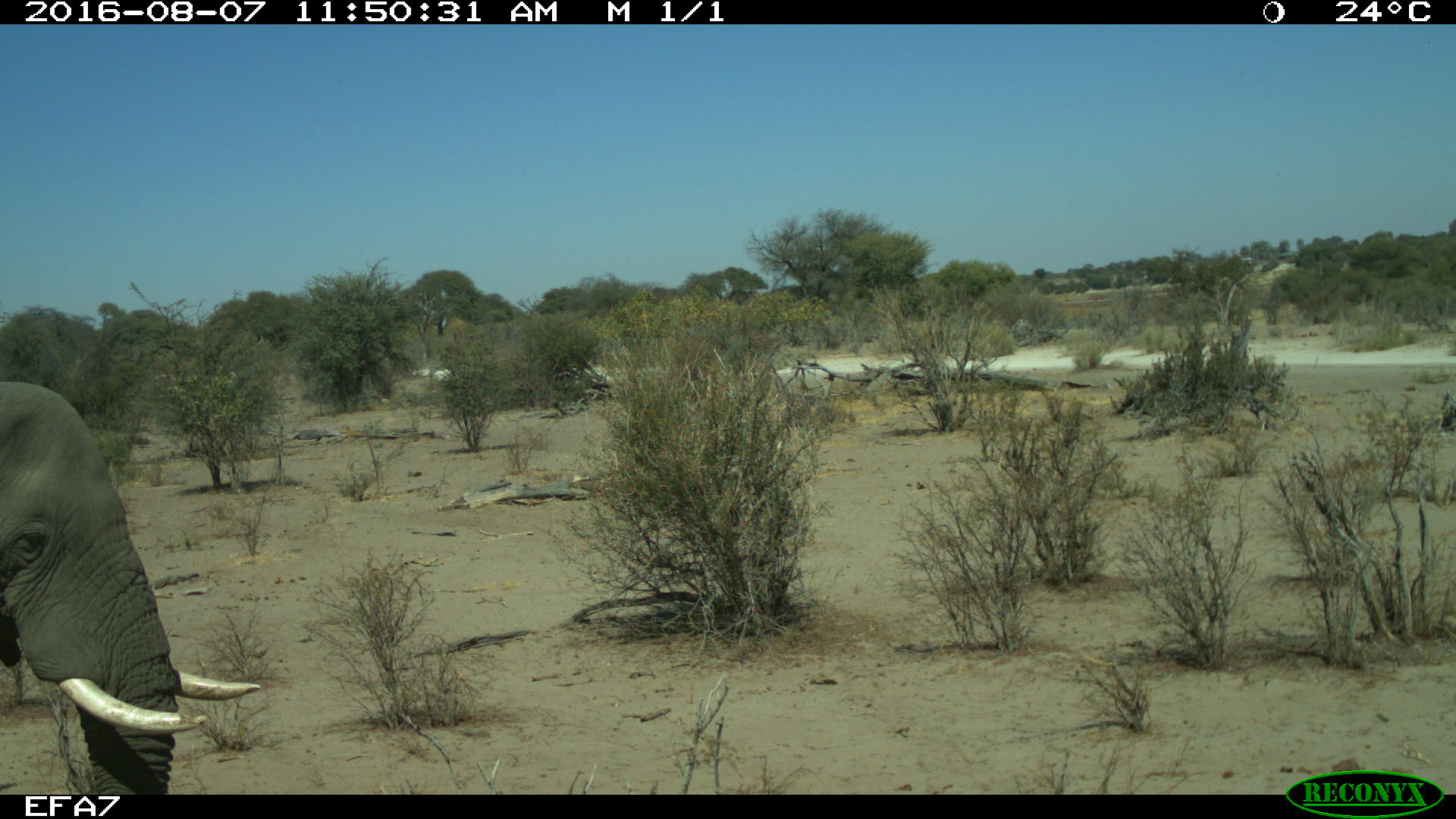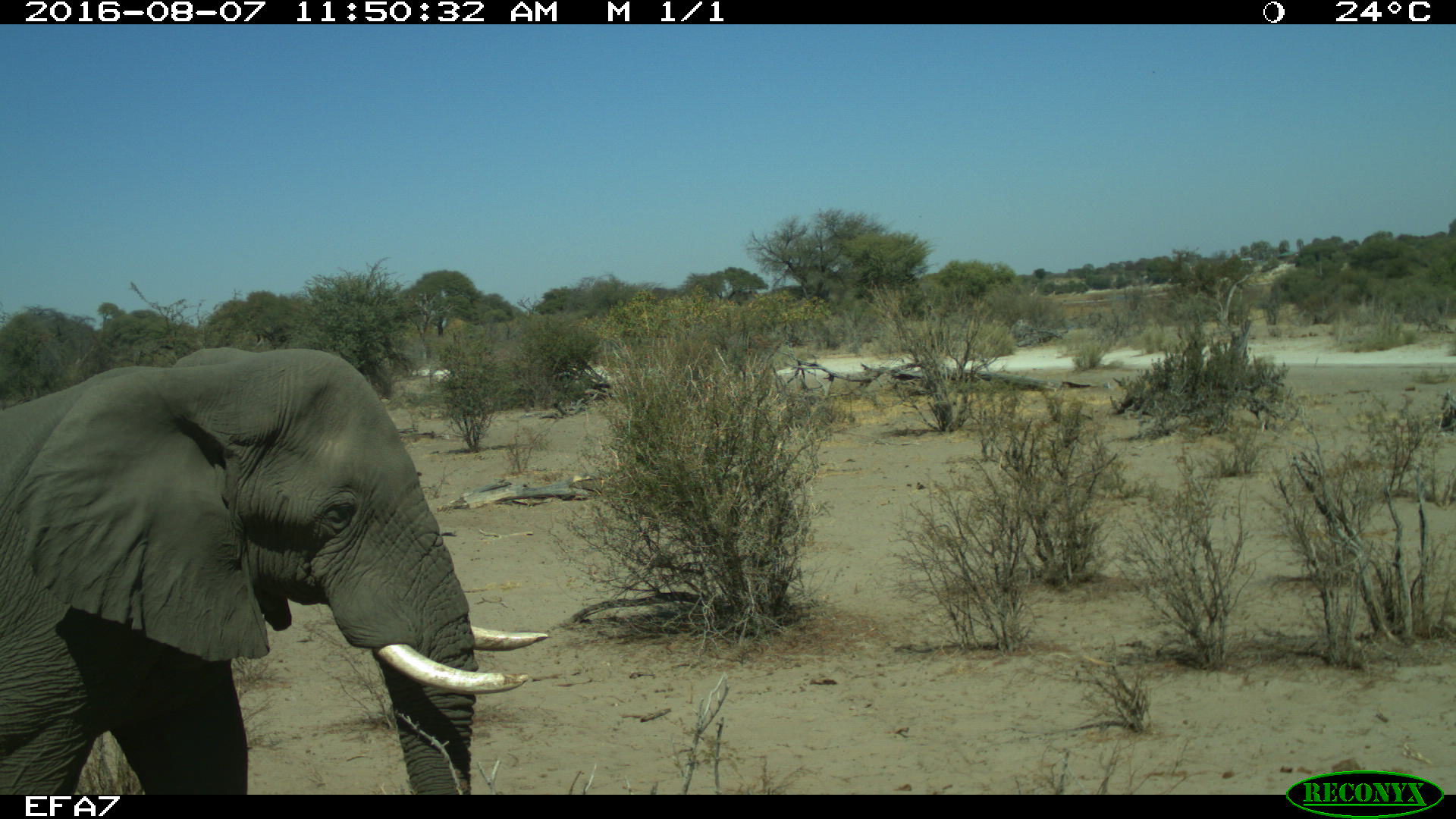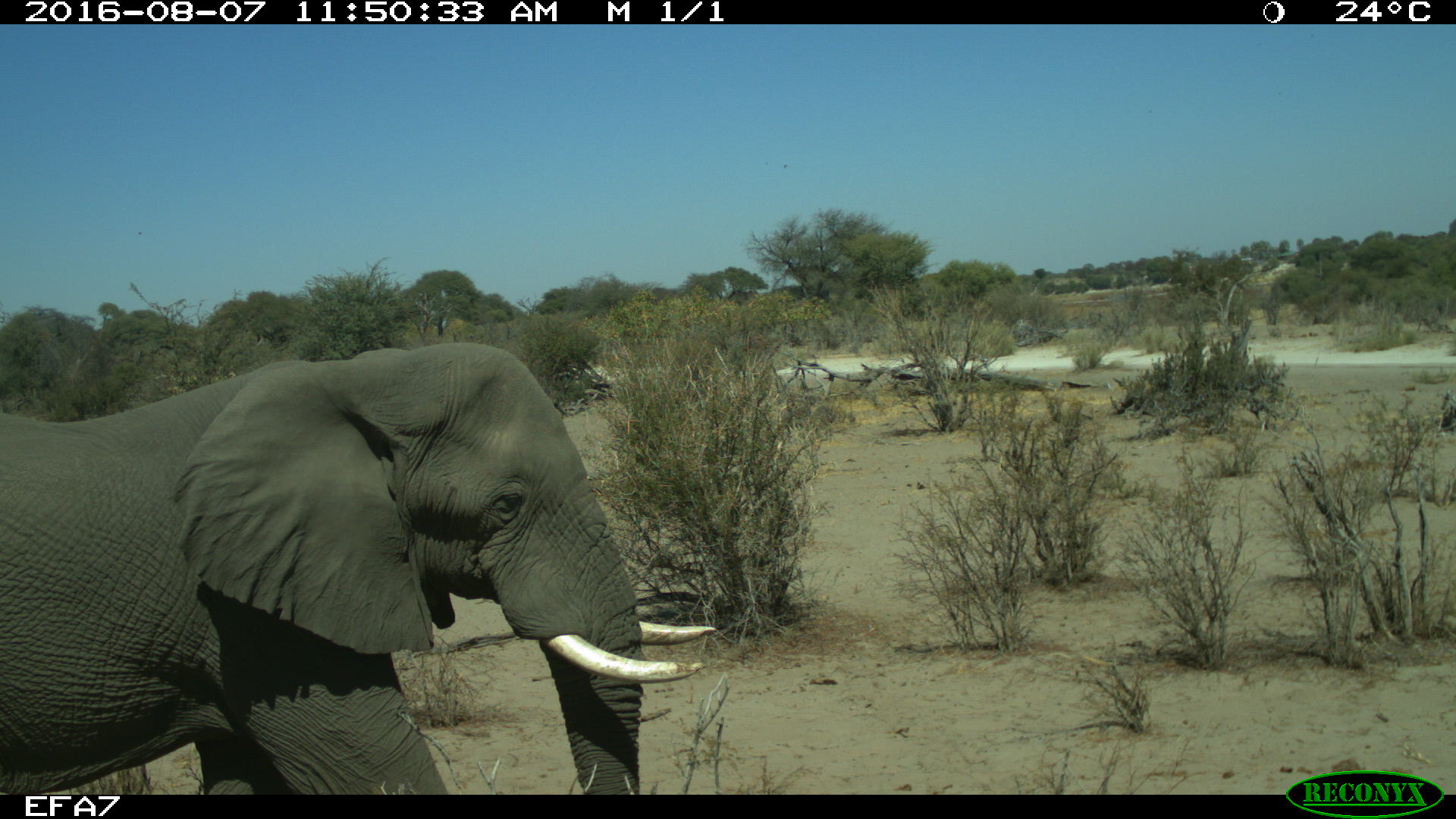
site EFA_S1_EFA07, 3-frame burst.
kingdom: Animalia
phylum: Chordata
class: Mammalia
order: Proboscidea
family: Elephantidae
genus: Loxodonta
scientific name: Loxodonta africana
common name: african bush elephant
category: elephant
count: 1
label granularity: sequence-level